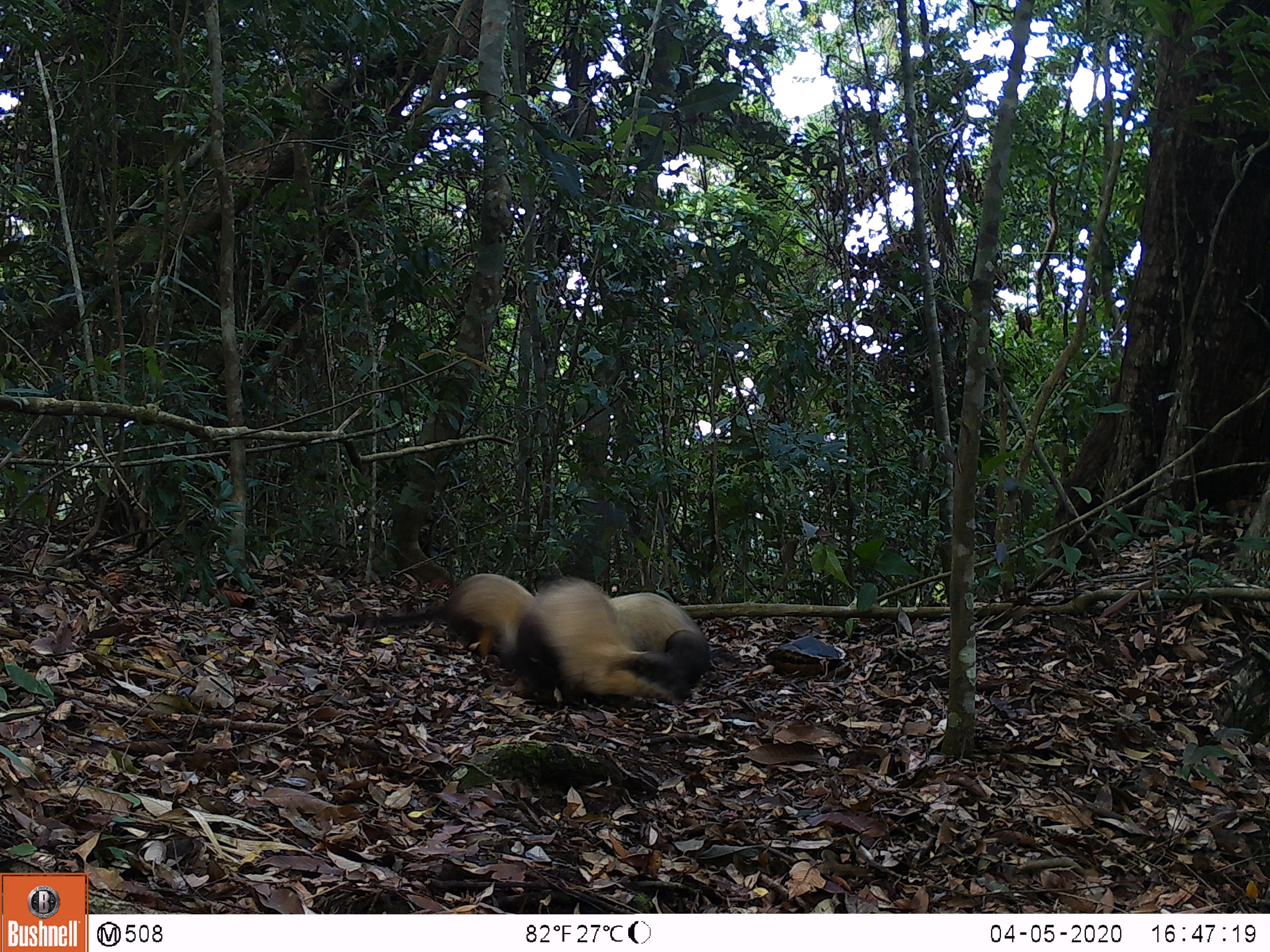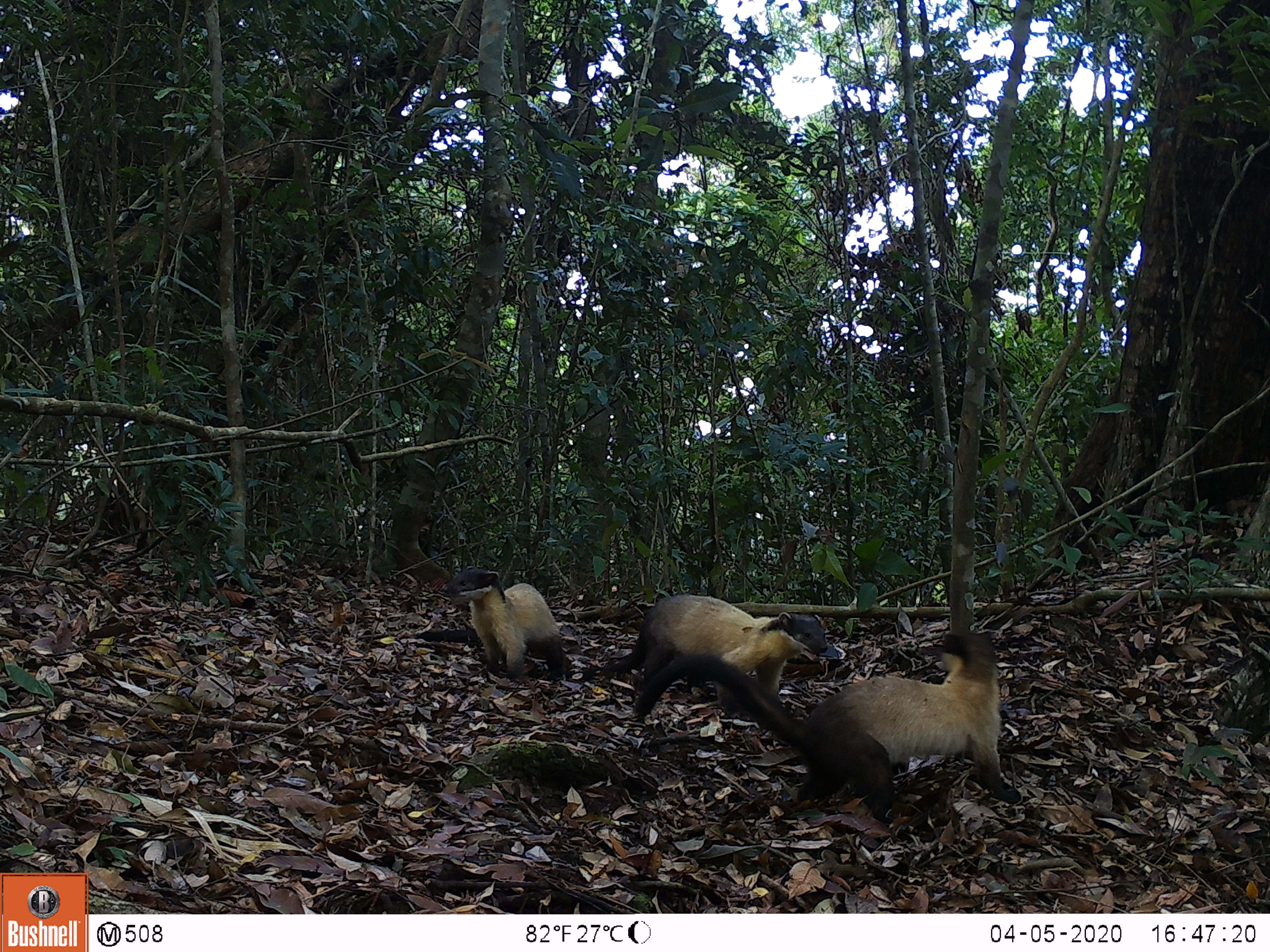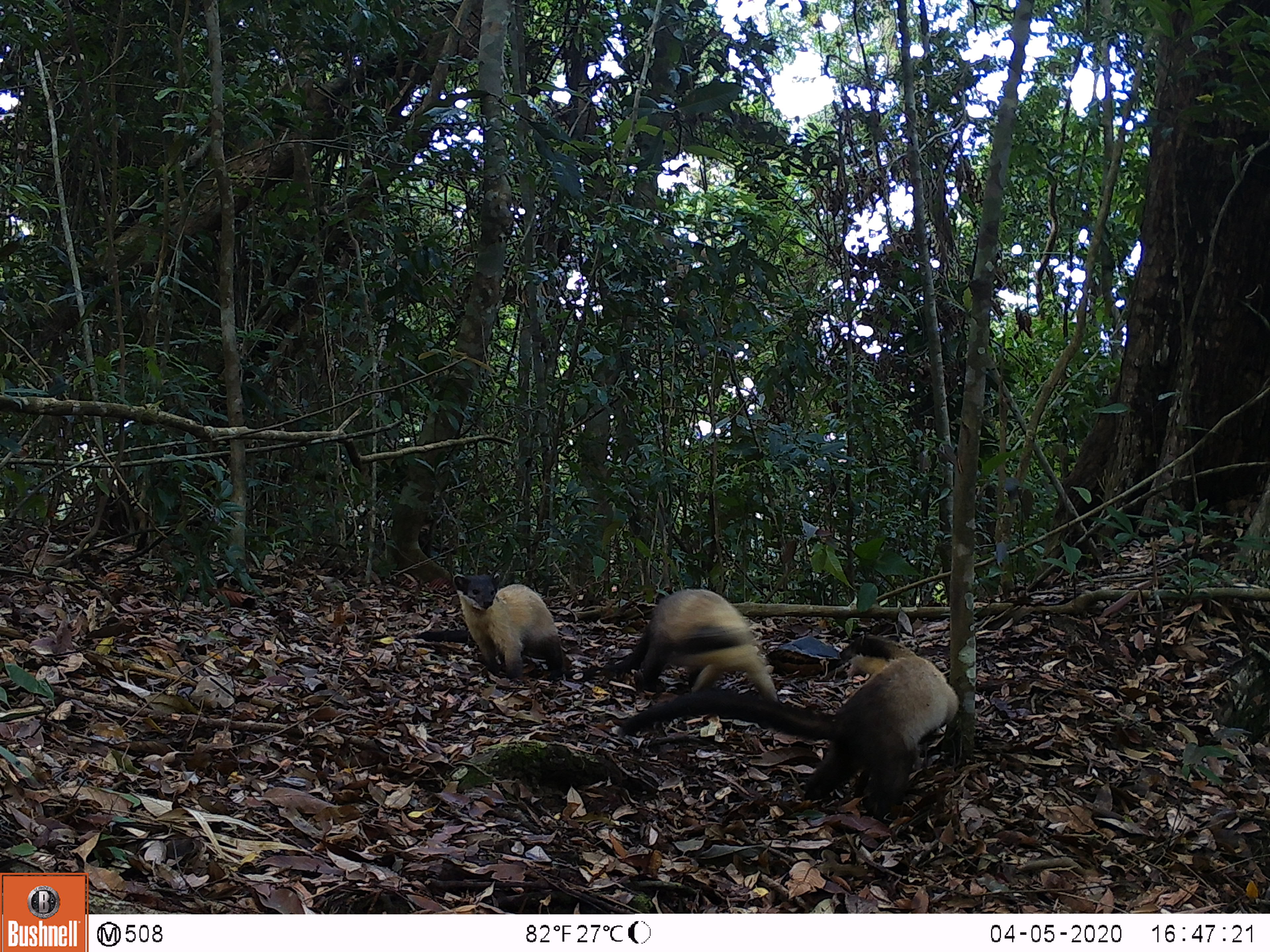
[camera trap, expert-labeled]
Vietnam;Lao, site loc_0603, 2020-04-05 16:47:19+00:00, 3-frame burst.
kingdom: Animalia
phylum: Chordata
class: Mammalia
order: Carnivora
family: Mustelidae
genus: Martes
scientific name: Martes flavigula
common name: yellow-throated marten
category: yellow throated marten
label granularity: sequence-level